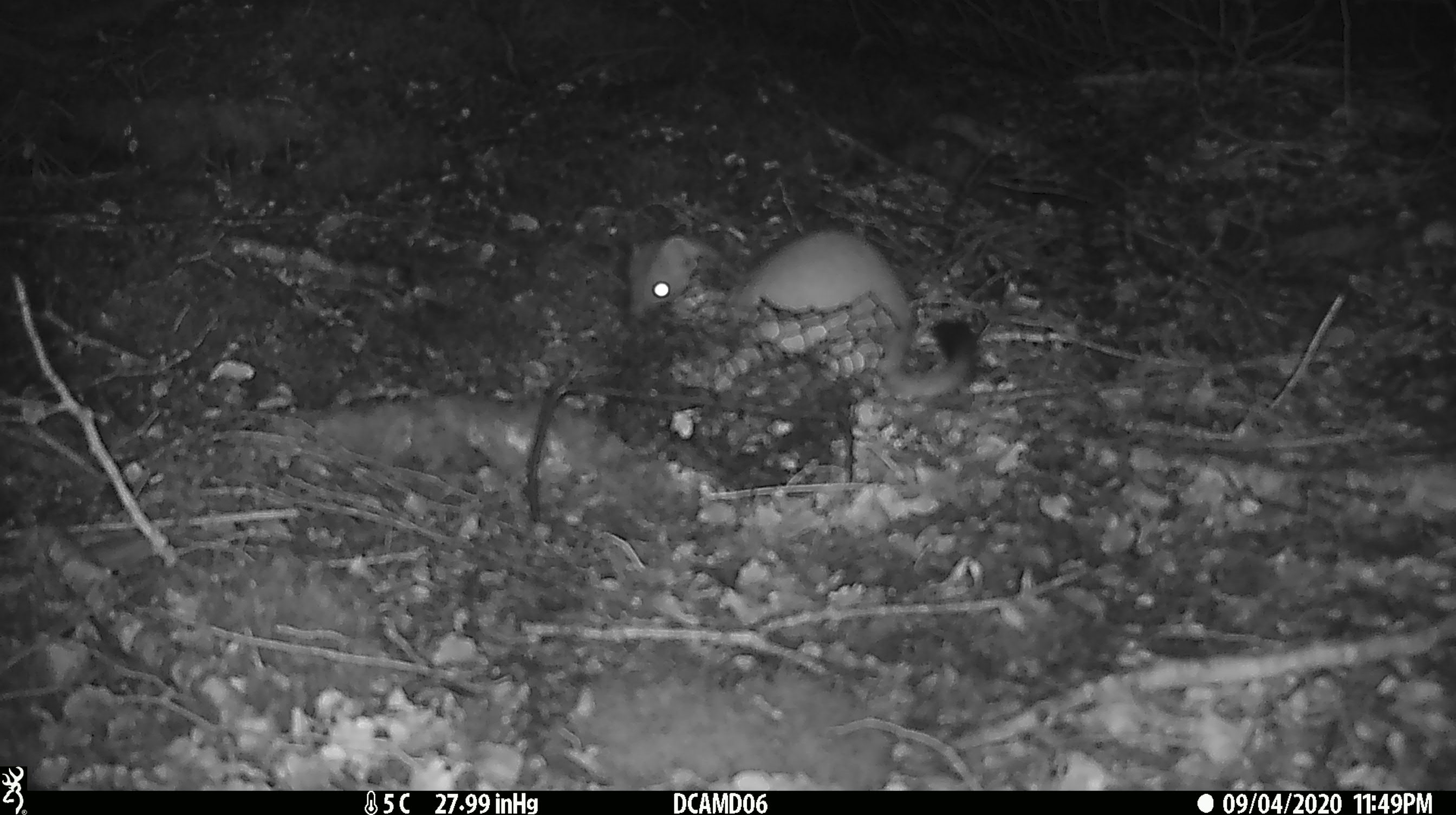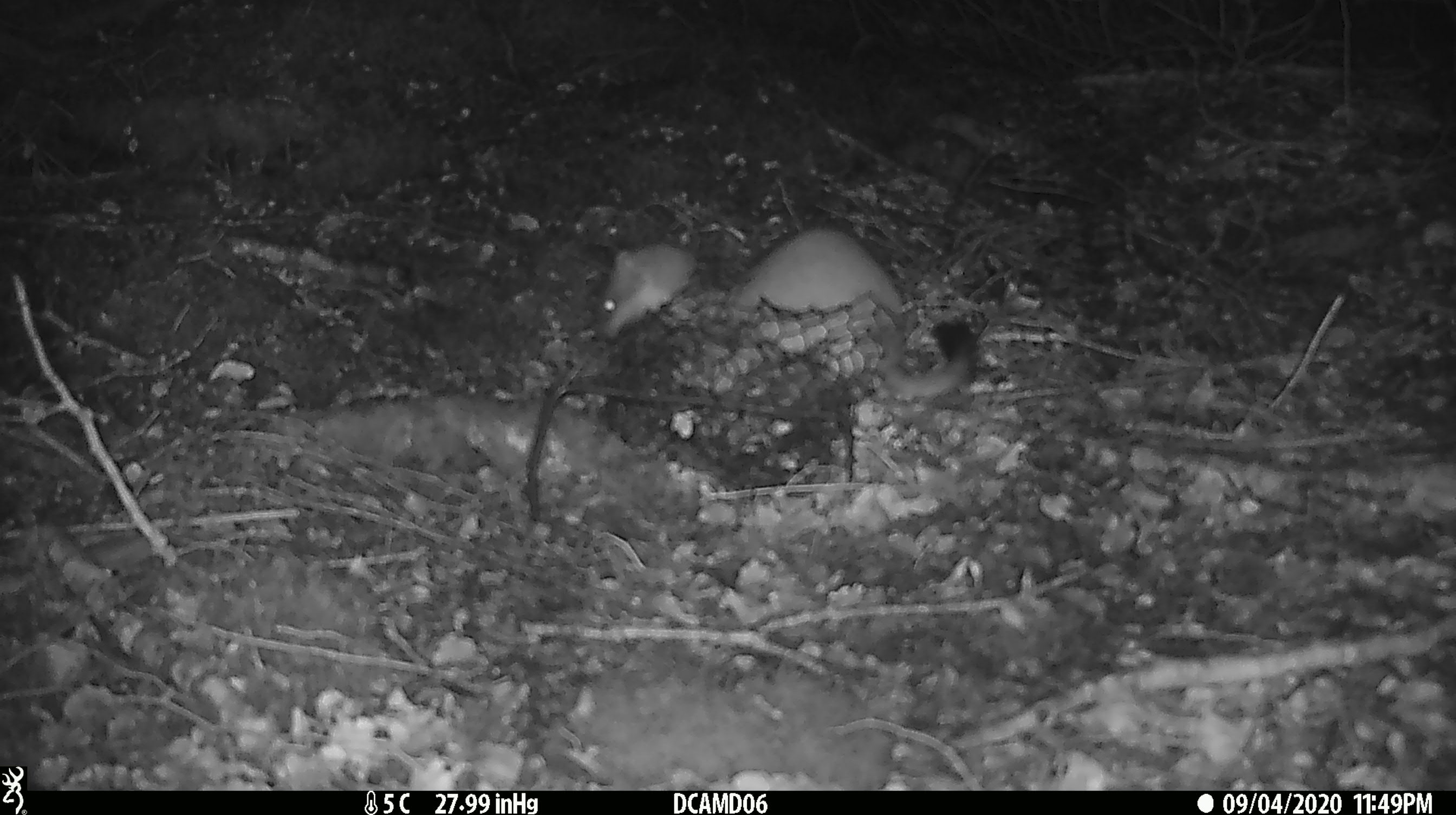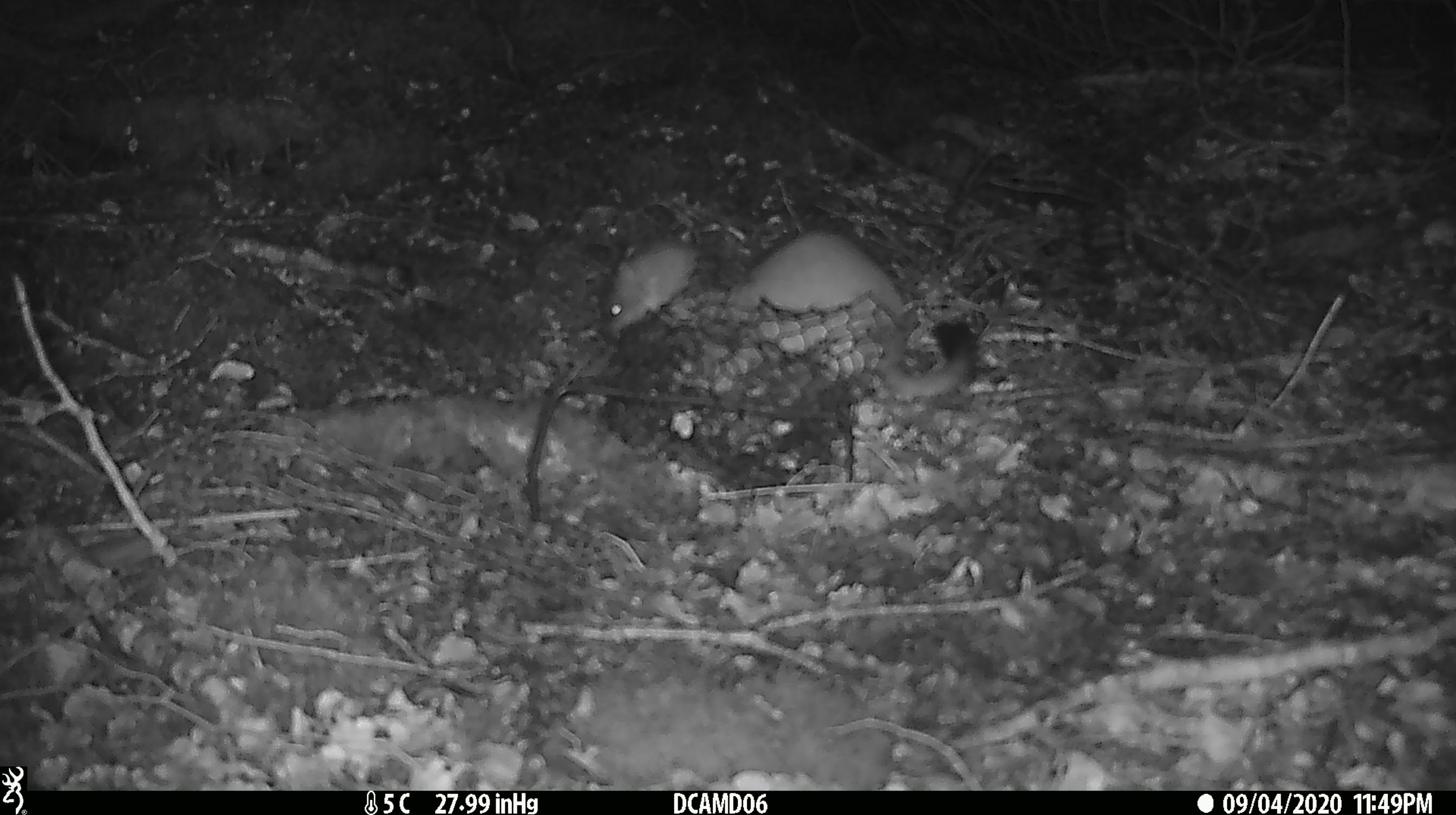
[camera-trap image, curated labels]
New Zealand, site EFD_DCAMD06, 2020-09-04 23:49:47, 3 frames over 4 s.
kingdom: Animalia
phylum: Chordata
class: Mammalia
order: Carnivora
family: Mustelidae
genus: Mustela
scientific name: Mustela erminea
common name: stoat